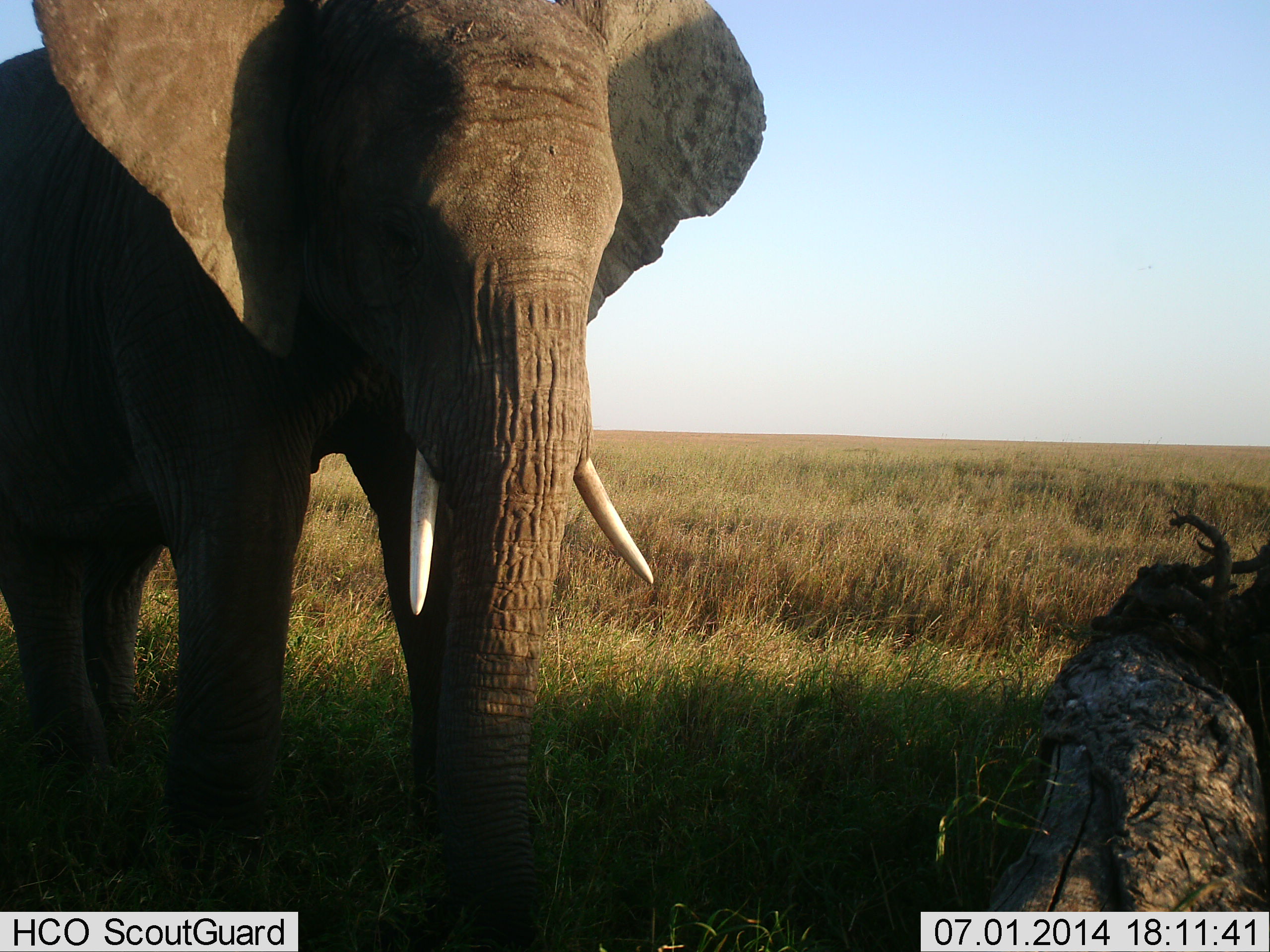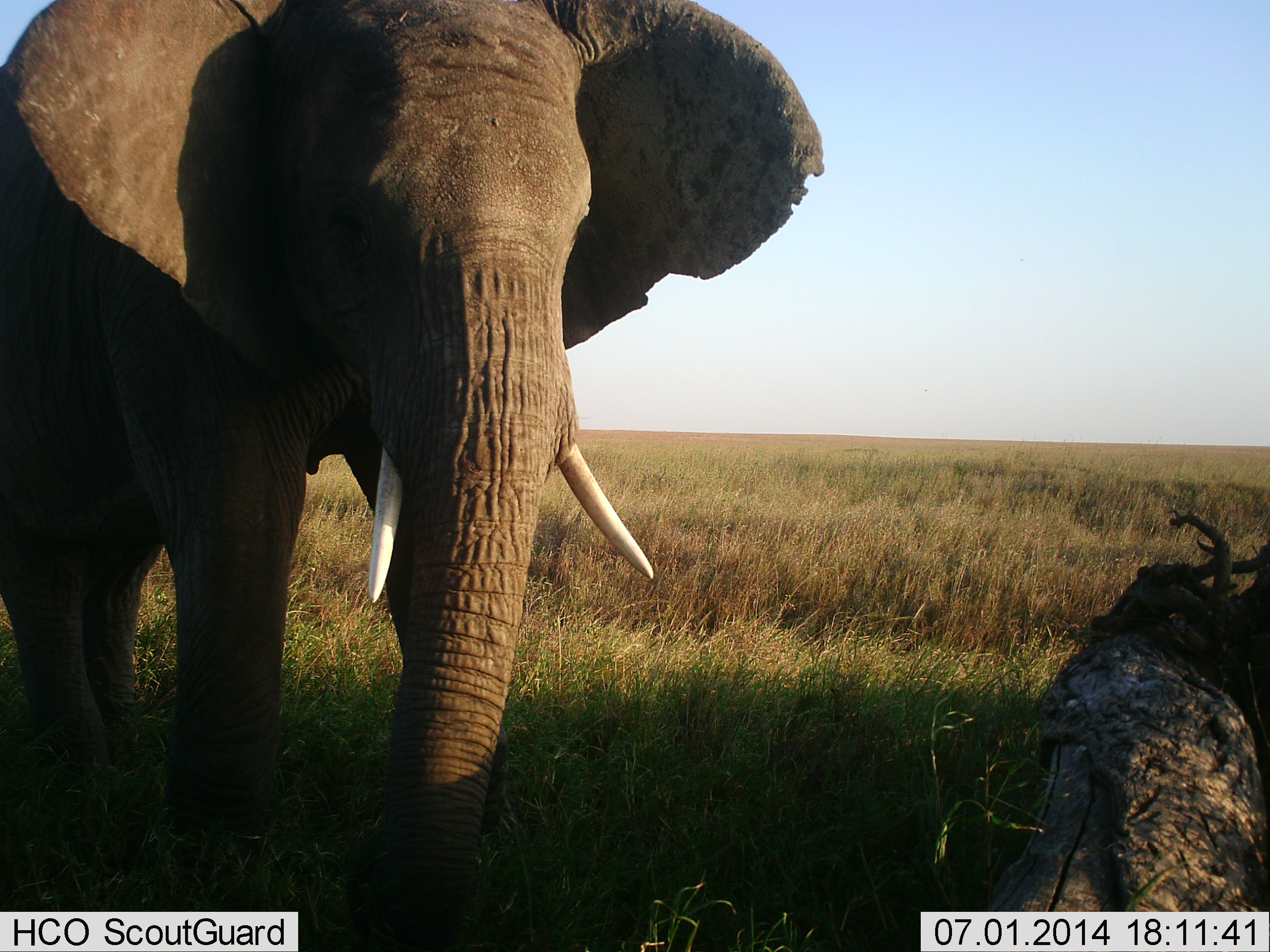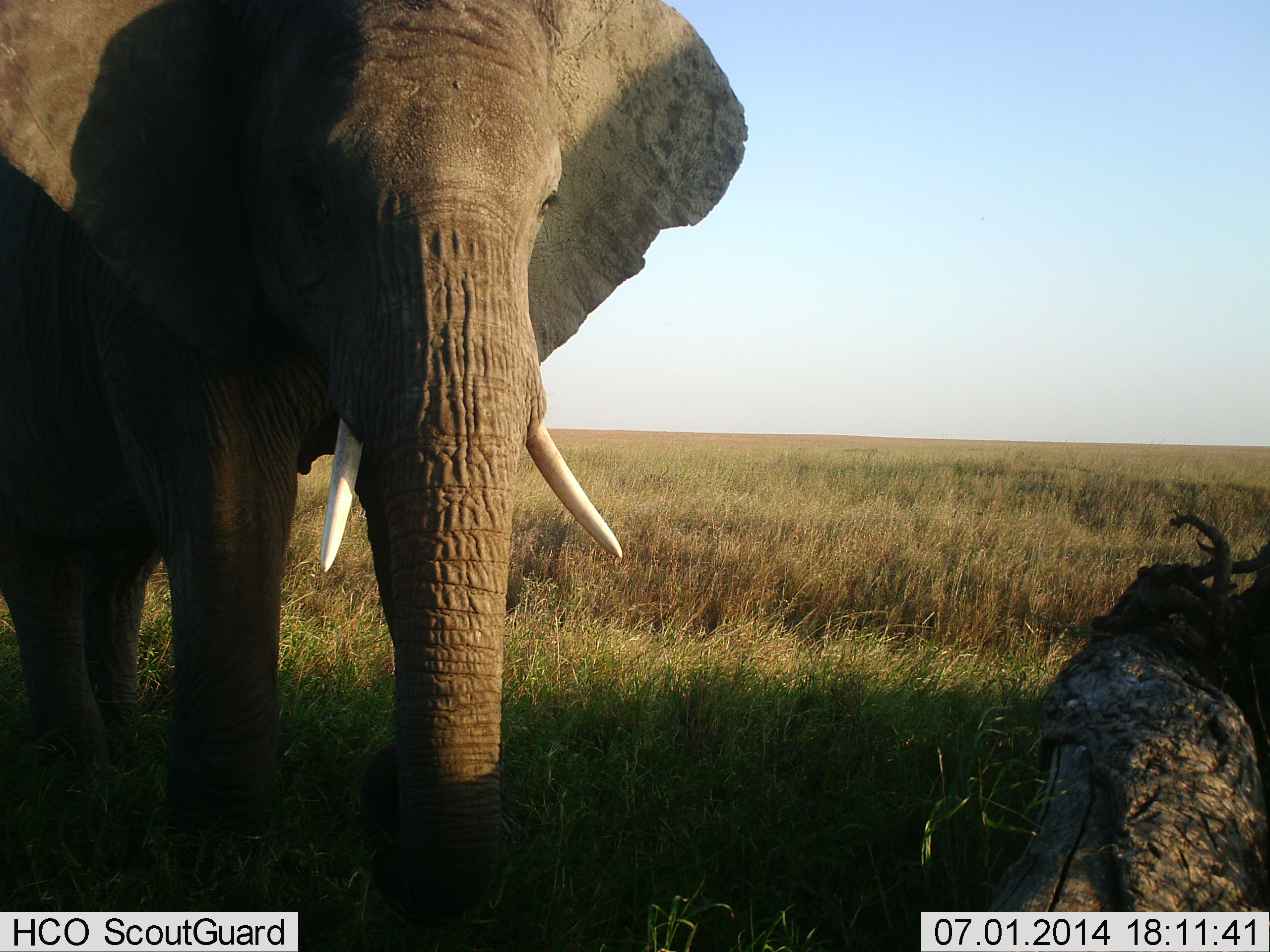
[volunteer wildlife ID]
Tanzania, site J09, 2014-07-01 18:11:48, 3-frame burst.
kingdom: Animalia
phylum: Chordata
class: Mammalia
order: Proboscidea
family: Elephantidae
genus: Loxodonta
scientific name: Loxodonta africana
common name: african bush elephant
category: elephant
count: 1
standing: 80%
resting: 0%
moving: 20%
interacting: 0%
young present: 0%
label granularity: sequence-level